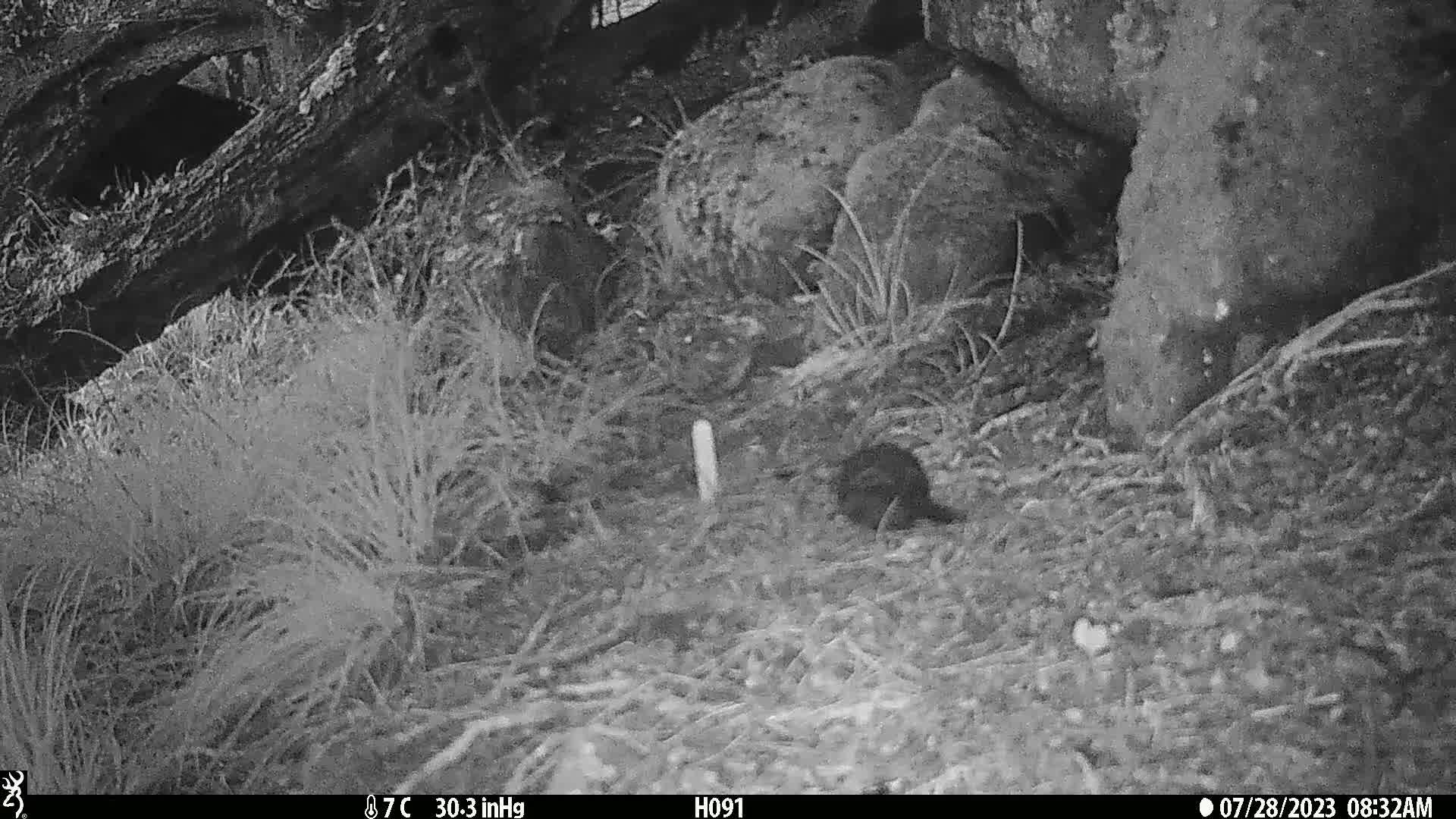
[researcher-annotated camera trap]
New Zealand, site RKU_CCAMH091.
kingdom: Animalia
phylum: Chordata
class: Aves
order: Passeriformes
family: Turdidae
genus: Turdus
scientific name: Turdus merula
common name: eurasian blackbird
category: blackbird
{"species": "blackbird (eurasian blackbird) (Turdus merula)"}